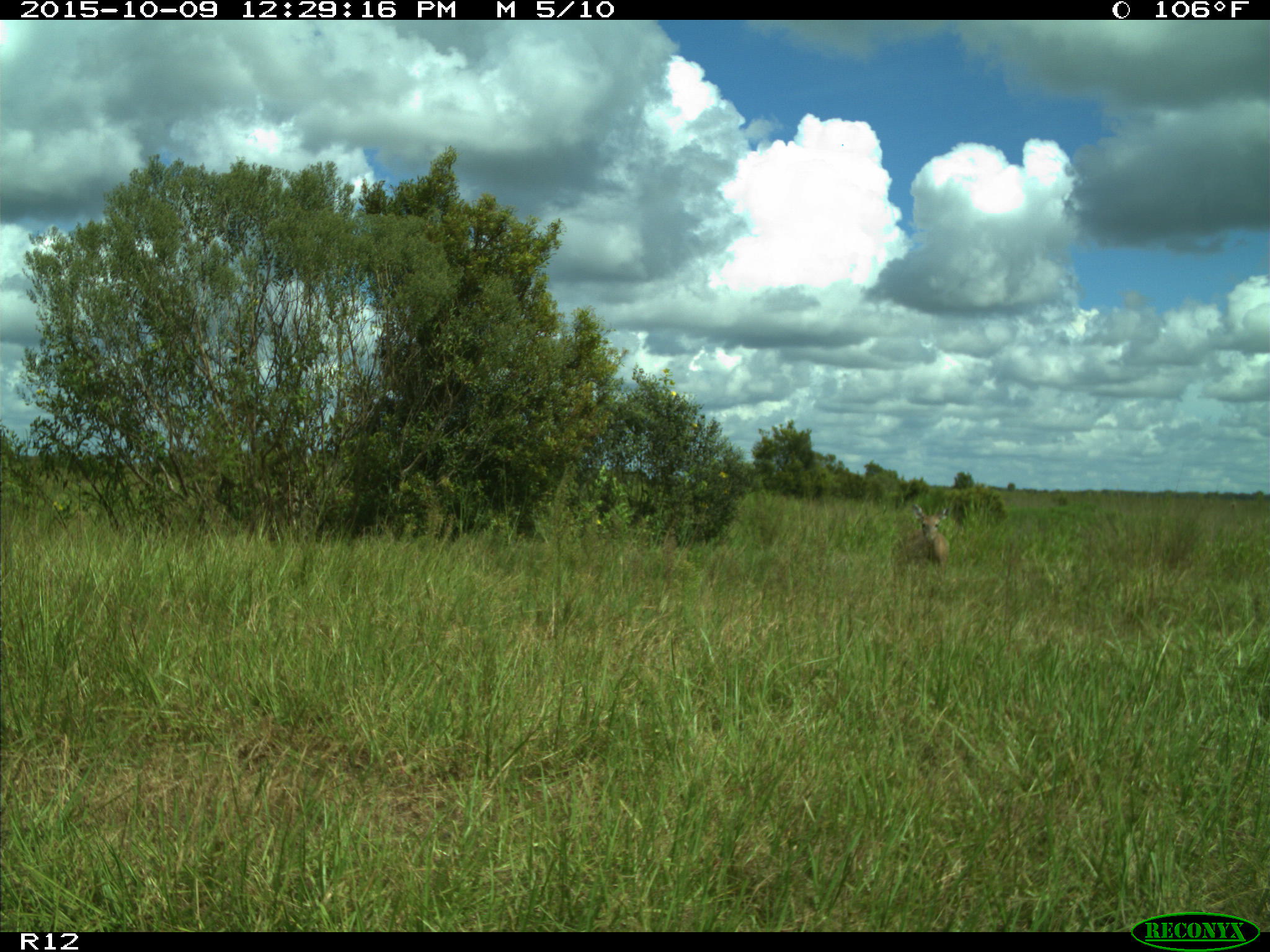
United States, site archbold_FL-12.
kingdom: Animalia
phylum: Chordata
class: Mammalia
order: Artiodactyla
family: Cervidae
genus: Odocoileus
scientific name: Odocoileus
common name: deer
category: unidentified deer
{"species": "unidentified deer (deer) (Odocoileus)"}